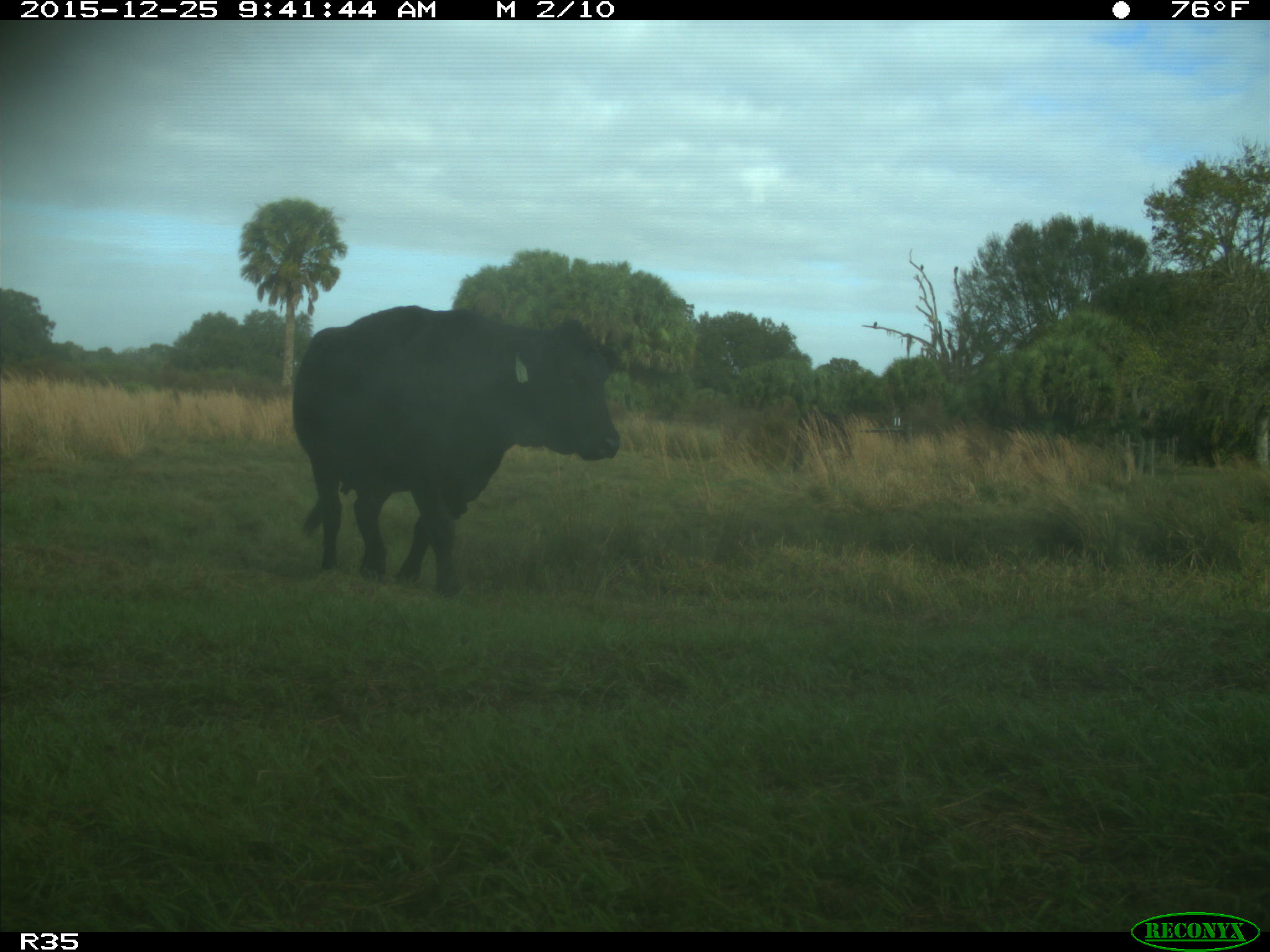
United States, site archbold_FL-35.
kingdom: Animalia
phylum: Chordata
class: Mammalia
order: Artiodactyla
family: Bovidae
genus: Bos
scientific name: Bos taurus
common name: domestic cow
Bos taurus (domestic cow).